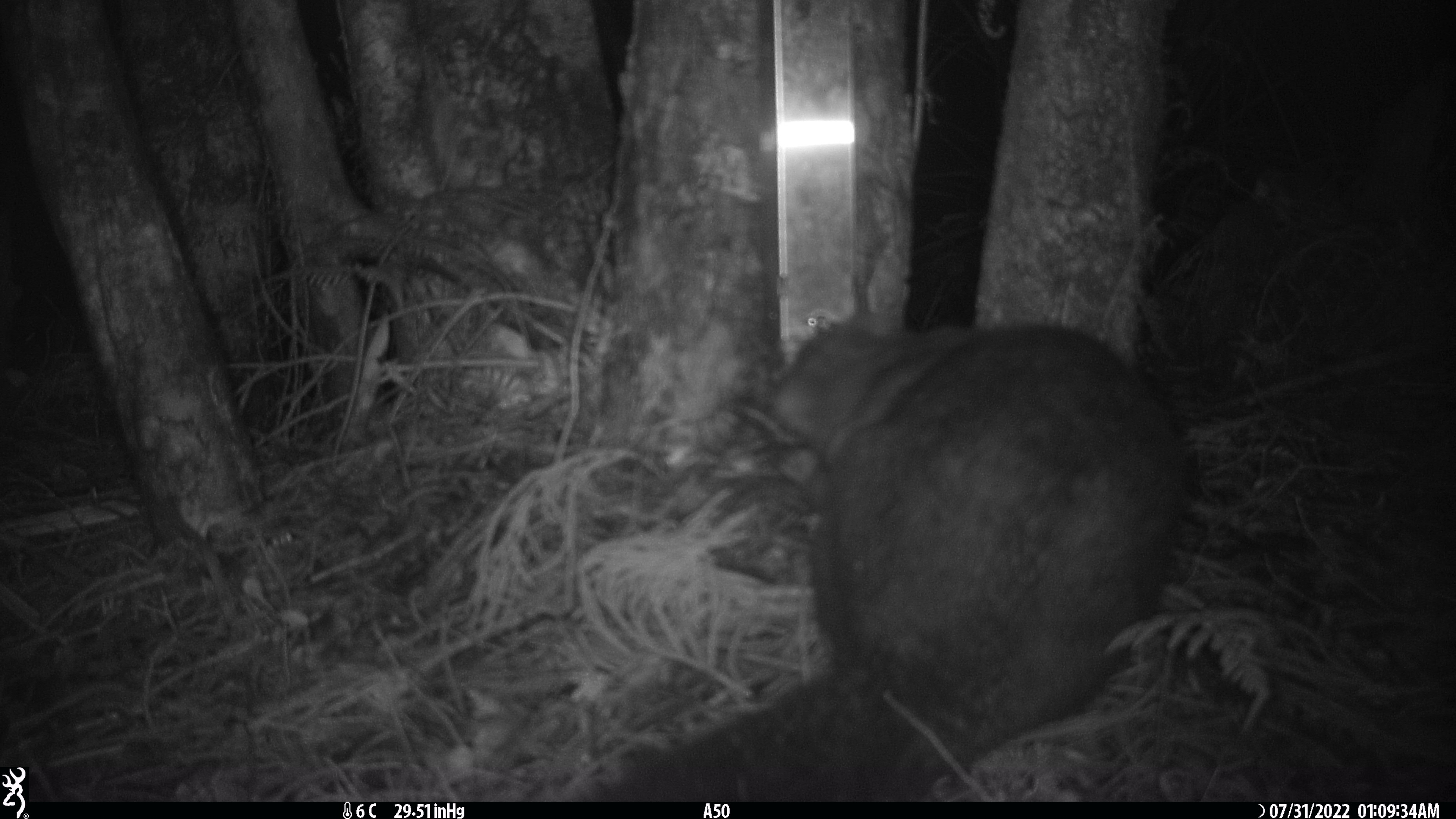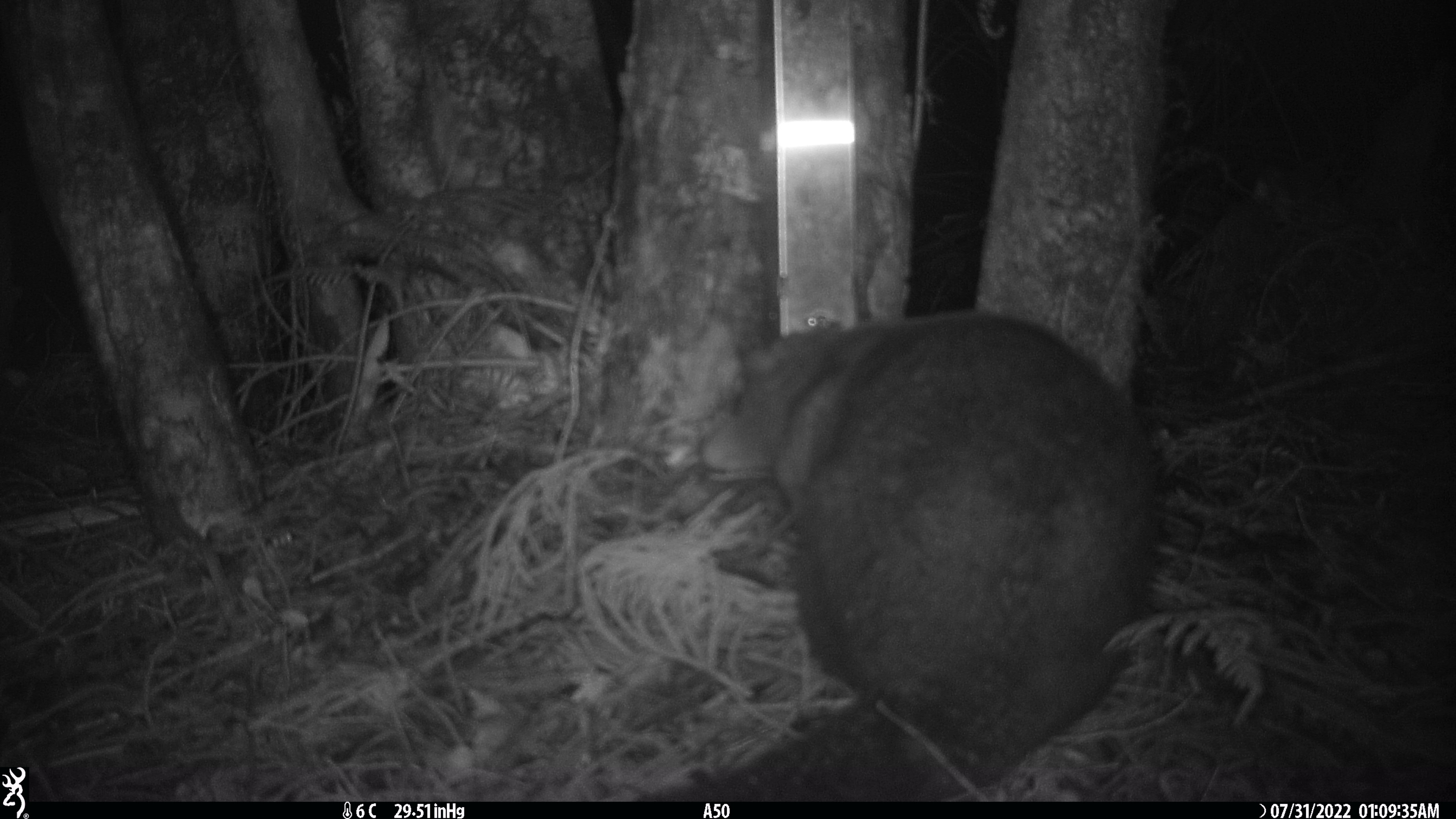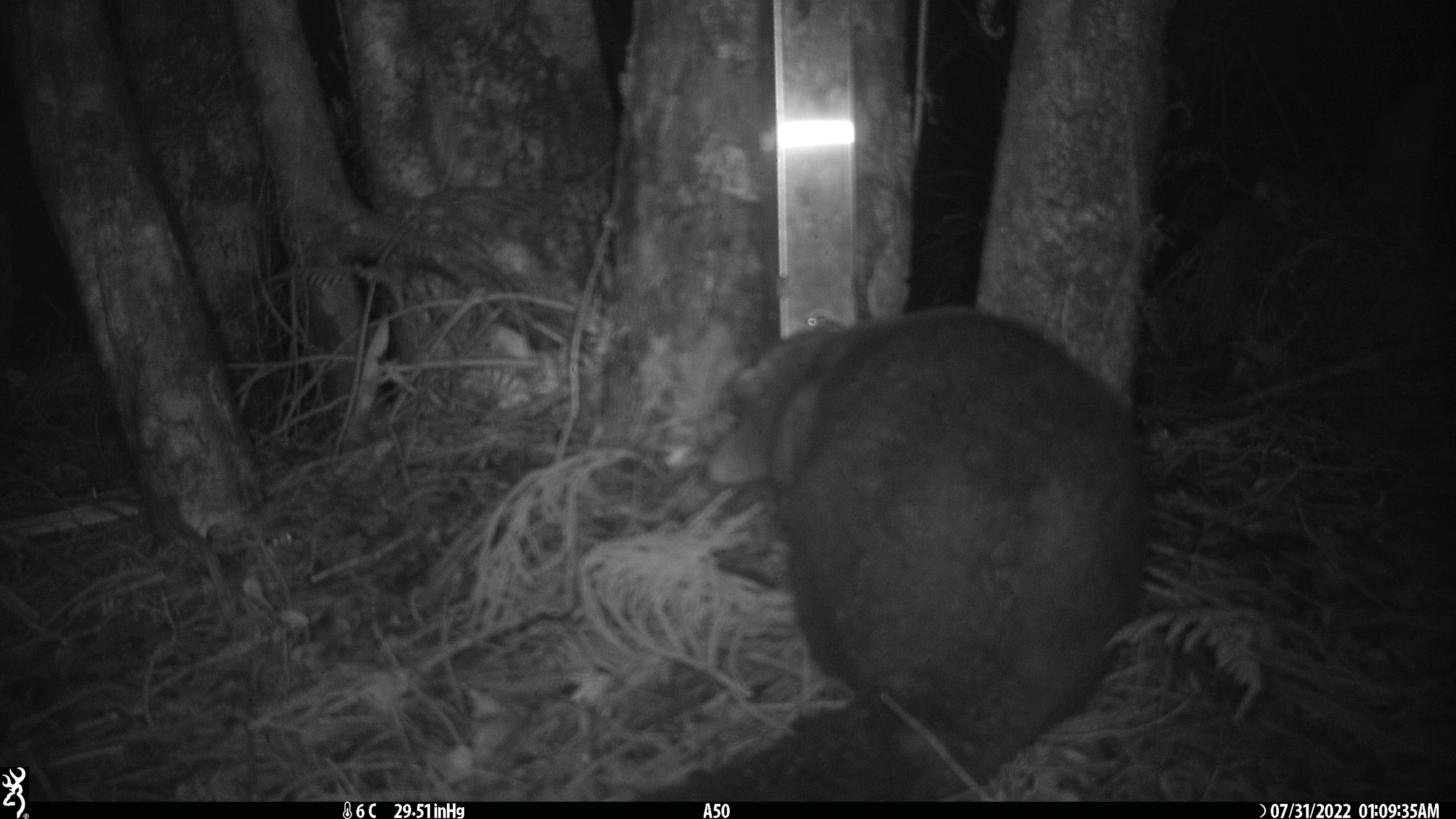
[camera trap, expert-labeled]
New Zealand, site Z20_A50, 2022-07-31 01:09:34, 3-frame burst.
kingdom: Animalia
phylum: Chordata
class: Mammalia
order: Diprotodontia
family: Phalangeridae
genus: Trichosurus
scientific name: Trichosurus vulpecula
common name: common brushtail possum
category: possum